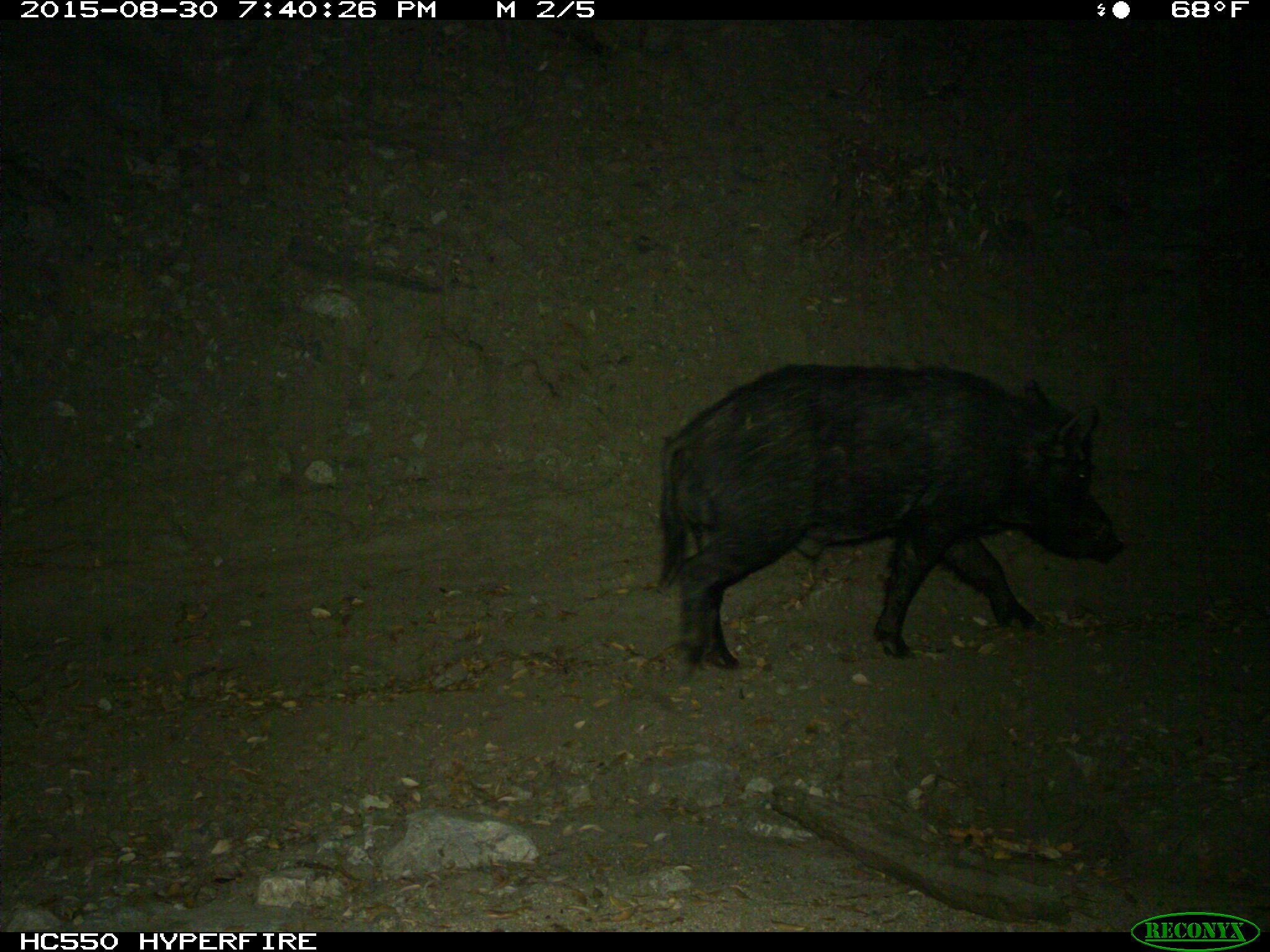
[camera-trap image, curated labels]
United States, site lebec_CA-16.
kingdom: Animalia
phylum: Chordata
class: Mammalia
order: Artiodactyla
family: Suidae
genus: Sus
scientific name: Sus scrofa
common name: wild boar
Sus scrofa (wild boar).